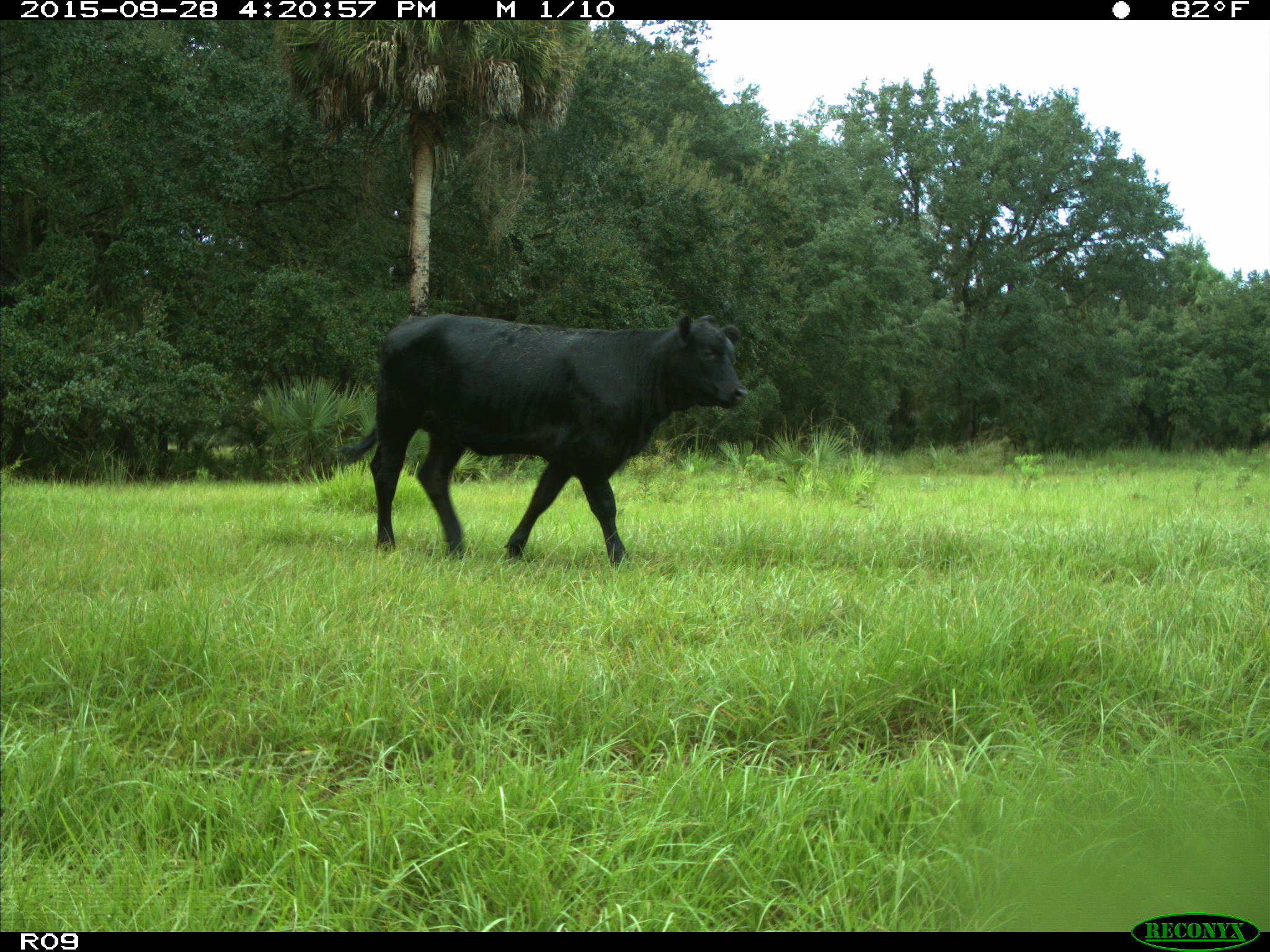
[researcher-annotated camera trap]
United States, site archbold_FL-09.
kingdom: Animalia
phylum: Chordata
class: Mammalia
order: Artiodactyla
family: Bovidae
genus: Bos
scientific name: Bos taurus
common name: domestic cow